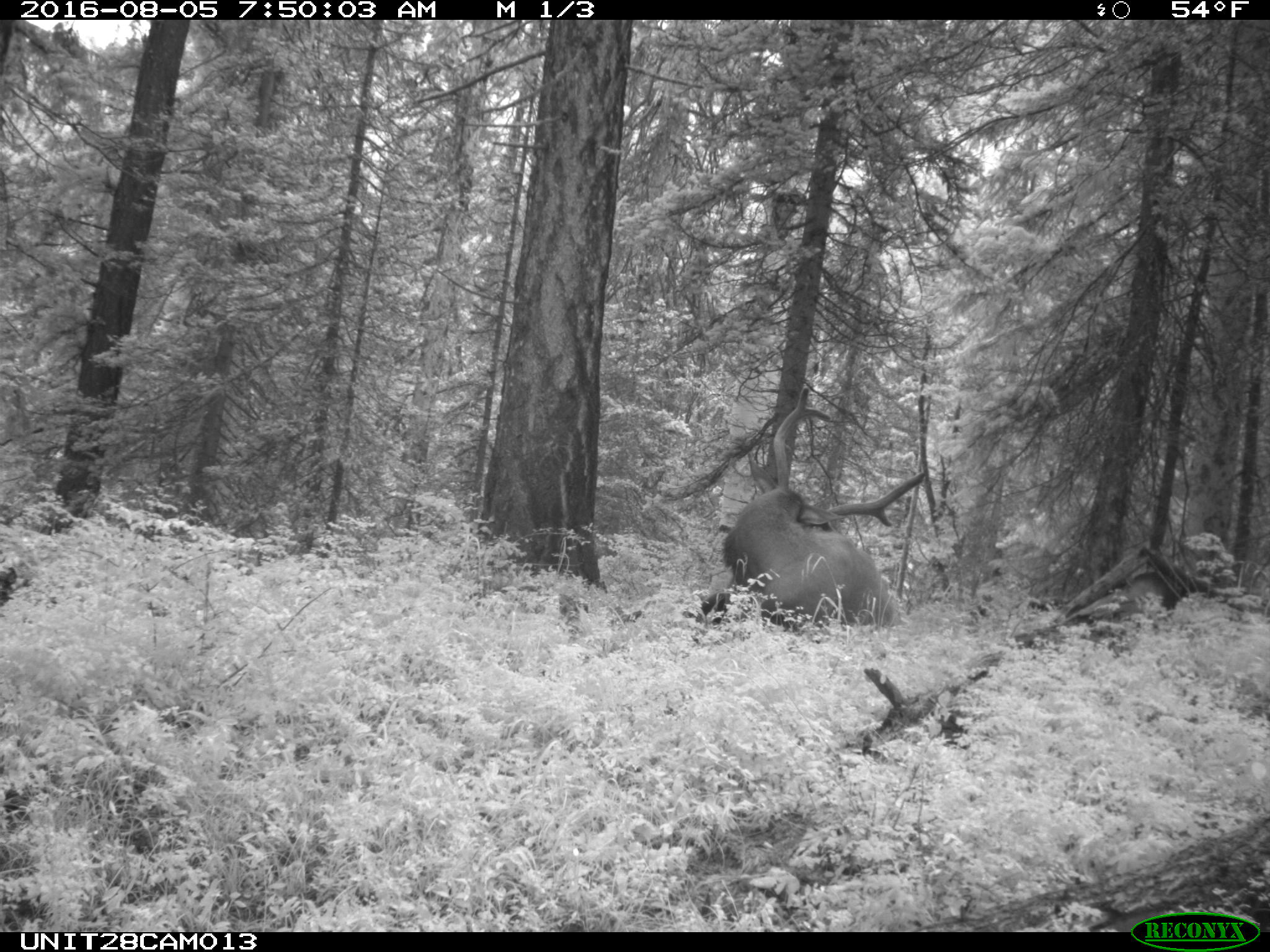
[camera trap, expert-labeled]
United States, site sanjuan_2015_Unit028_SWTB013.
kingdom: Animalia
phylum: Chordata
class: Mammalia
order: Artiodactyla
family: Cervidae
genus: Cervus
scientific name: Cervus elaphus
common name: red deer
Cervus elaphus (red deer).